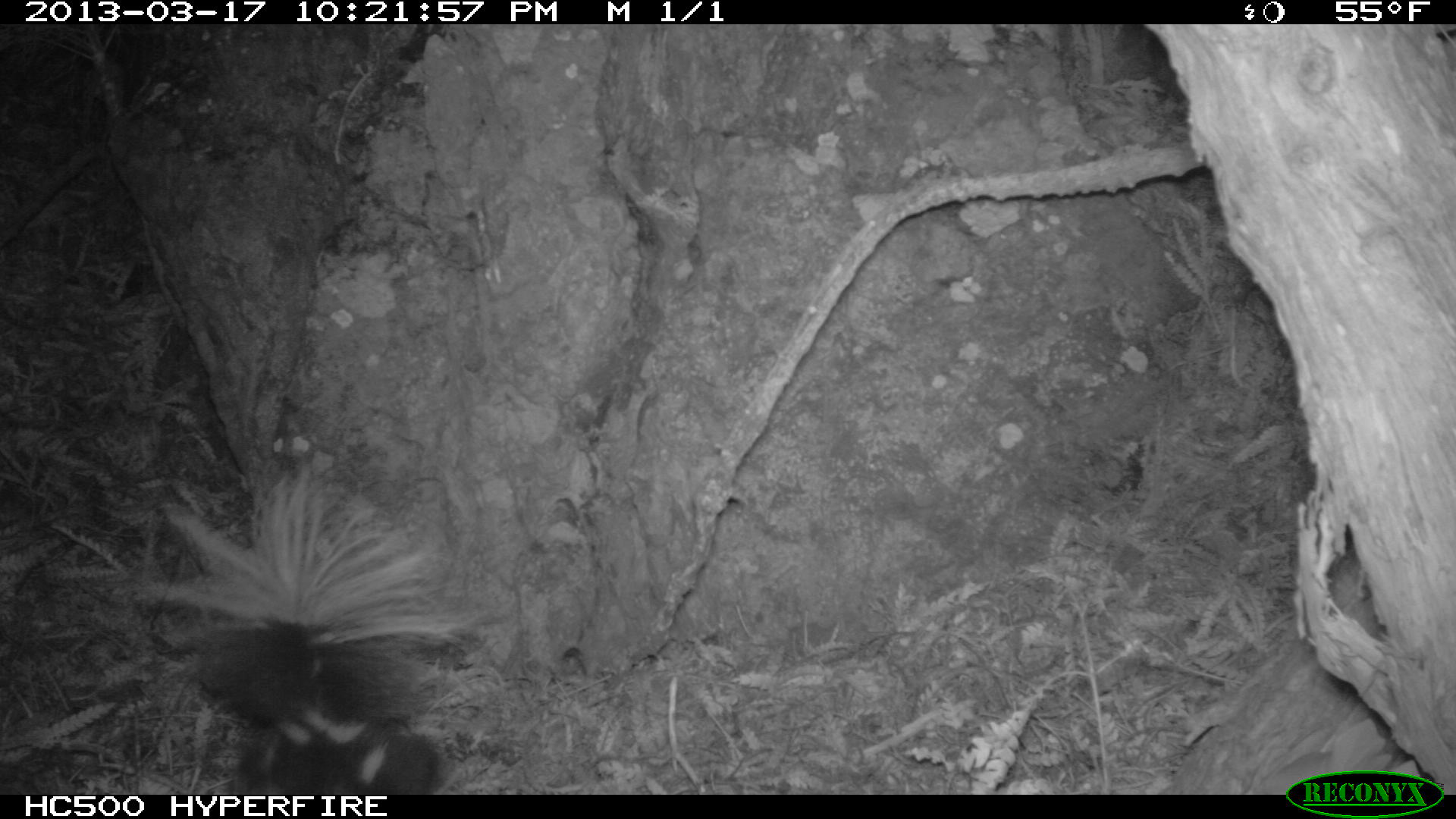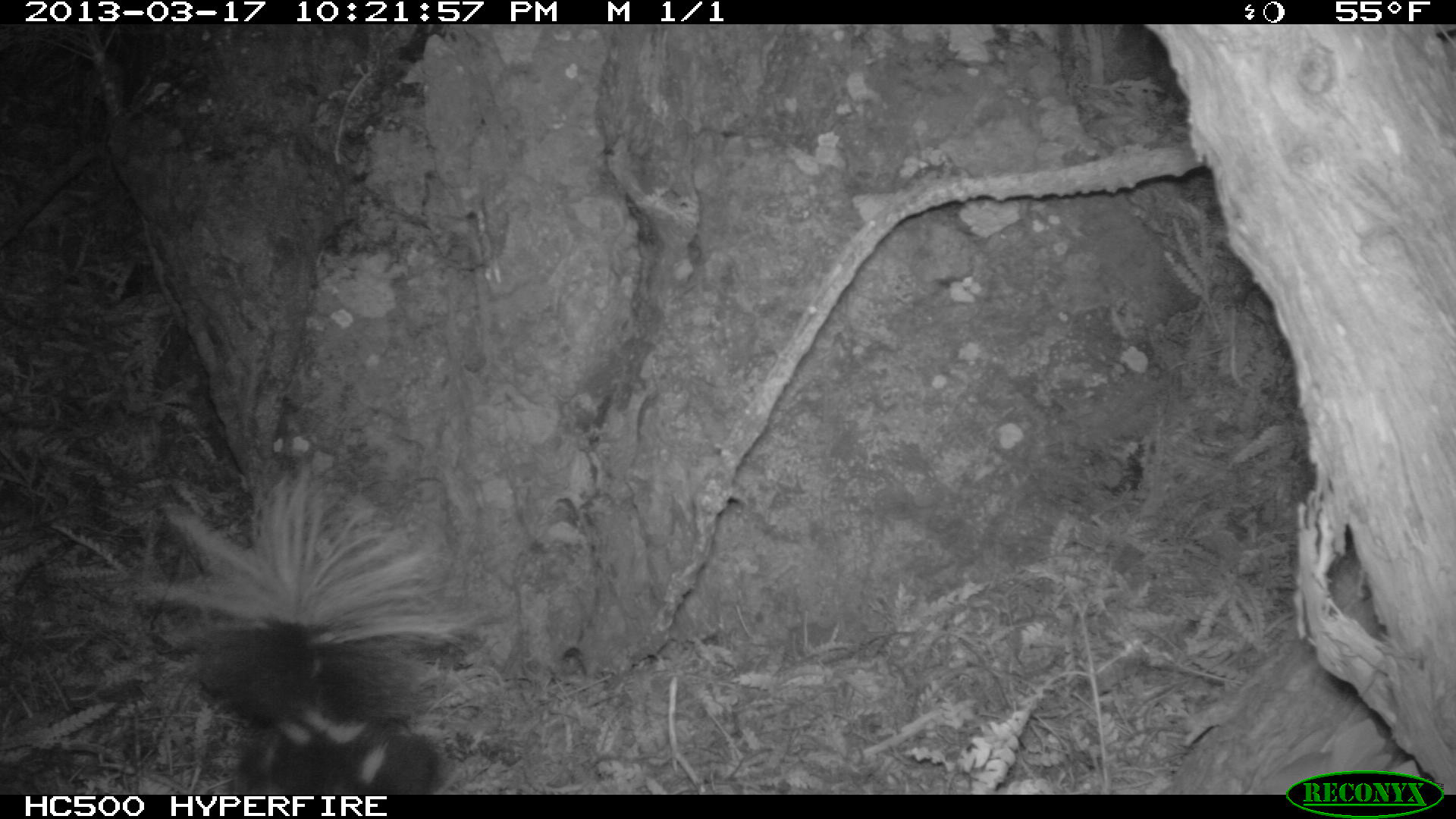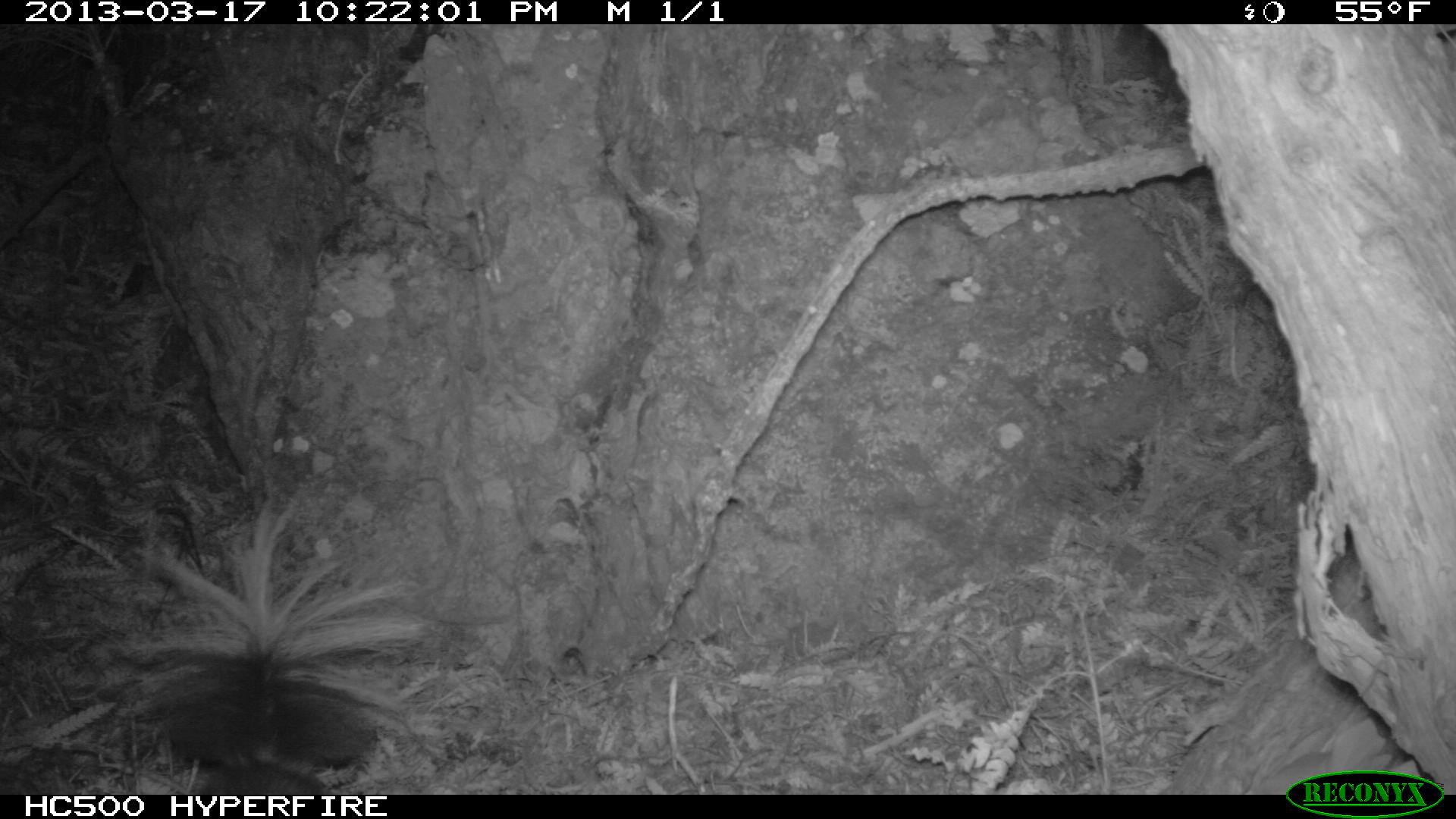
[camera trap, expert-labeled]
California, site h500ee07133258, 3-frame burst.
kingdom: Animalia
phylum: Chordata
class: Mammalia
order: Carnivora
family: Mephitidae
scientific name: Mephitidae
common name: skunk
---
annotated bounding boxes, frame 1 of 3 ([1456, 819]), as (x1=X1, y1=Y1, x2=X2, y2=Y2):
skunk: (x1=136, y1=473, x2=485, y2=792)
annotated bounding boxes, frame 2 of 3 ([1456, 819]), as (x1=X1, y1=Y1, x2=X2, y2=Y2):
skunk: (x1=130, y1=463, x2=491, y2=795)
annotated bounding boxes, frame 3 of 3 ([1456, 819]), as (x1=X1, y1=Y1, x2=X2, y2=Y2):
skunk: (x1=113, y1=503, x2=431, y2=793)